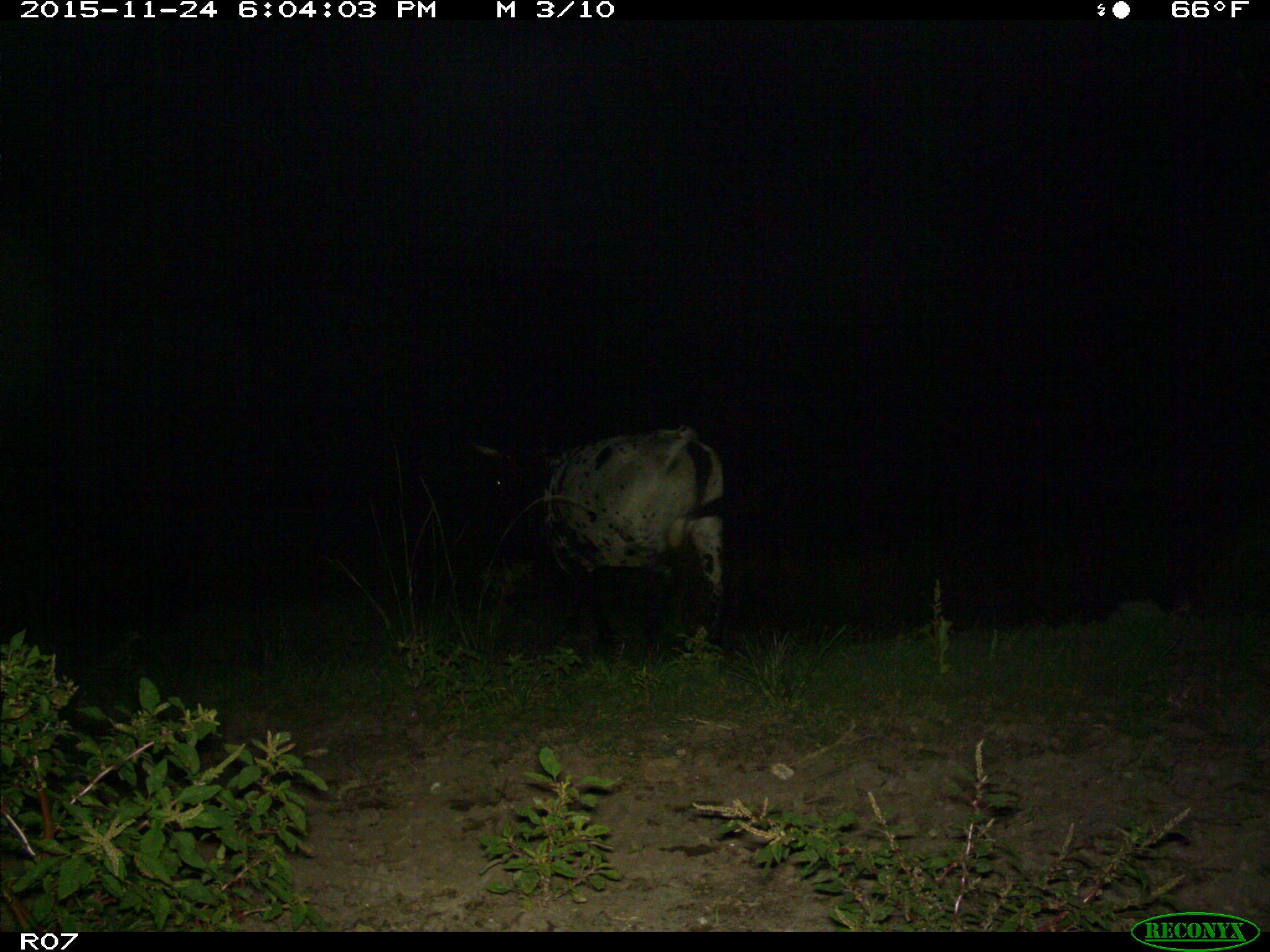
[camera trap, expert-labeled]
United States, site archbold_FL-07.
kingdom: Animalia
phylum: Chordata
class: Mammalia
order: Artiodactyla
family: Bovidae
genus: Bos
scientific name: Bos taurus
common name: domestic cow